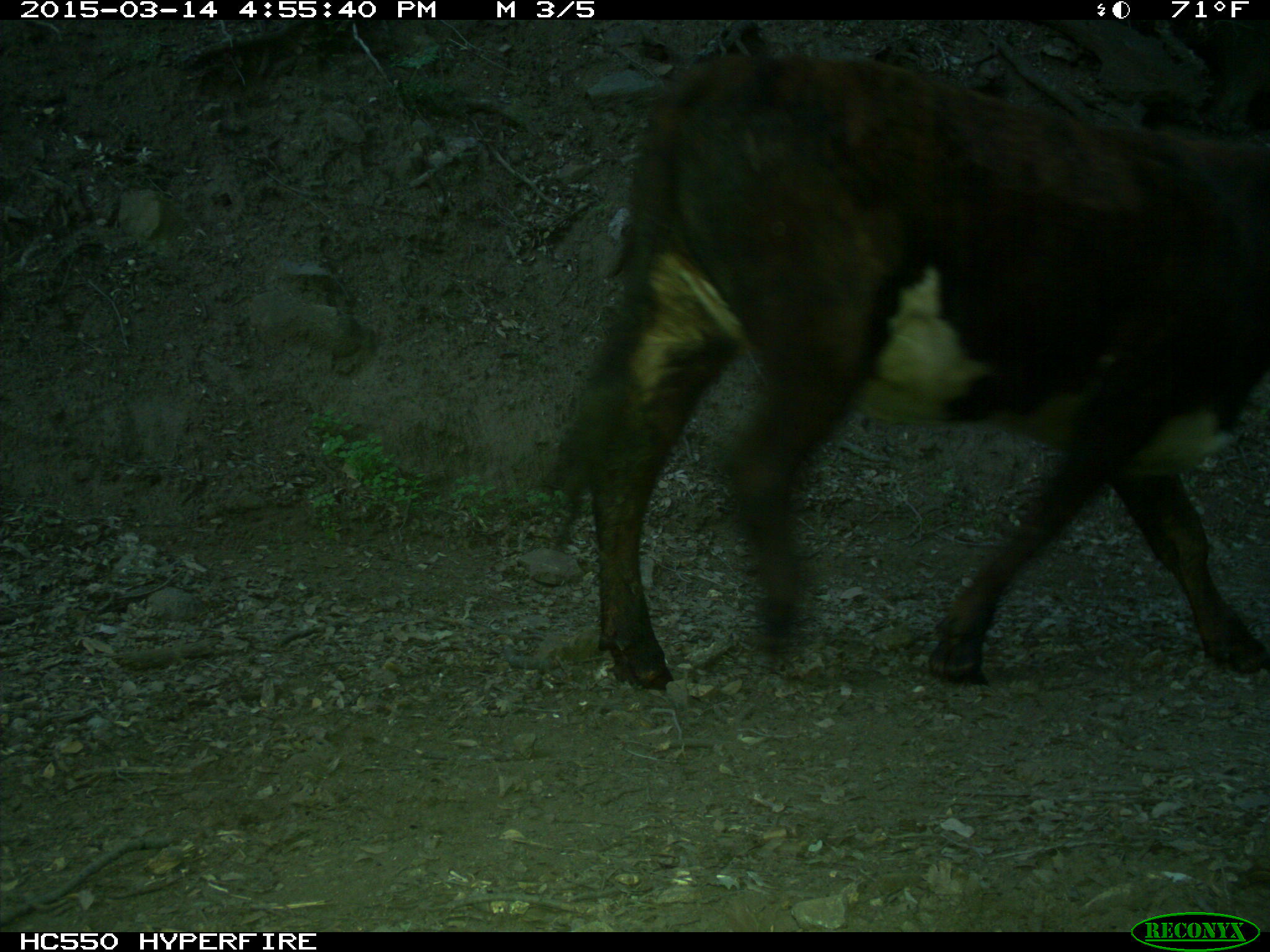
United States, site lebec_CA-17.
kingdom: Animalia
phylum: Chordata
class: Mammalia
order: Artiodactyla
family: Bovidae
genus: Bos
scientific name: Bos taurus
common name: domestic cow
Bos taurus (domestic cow).